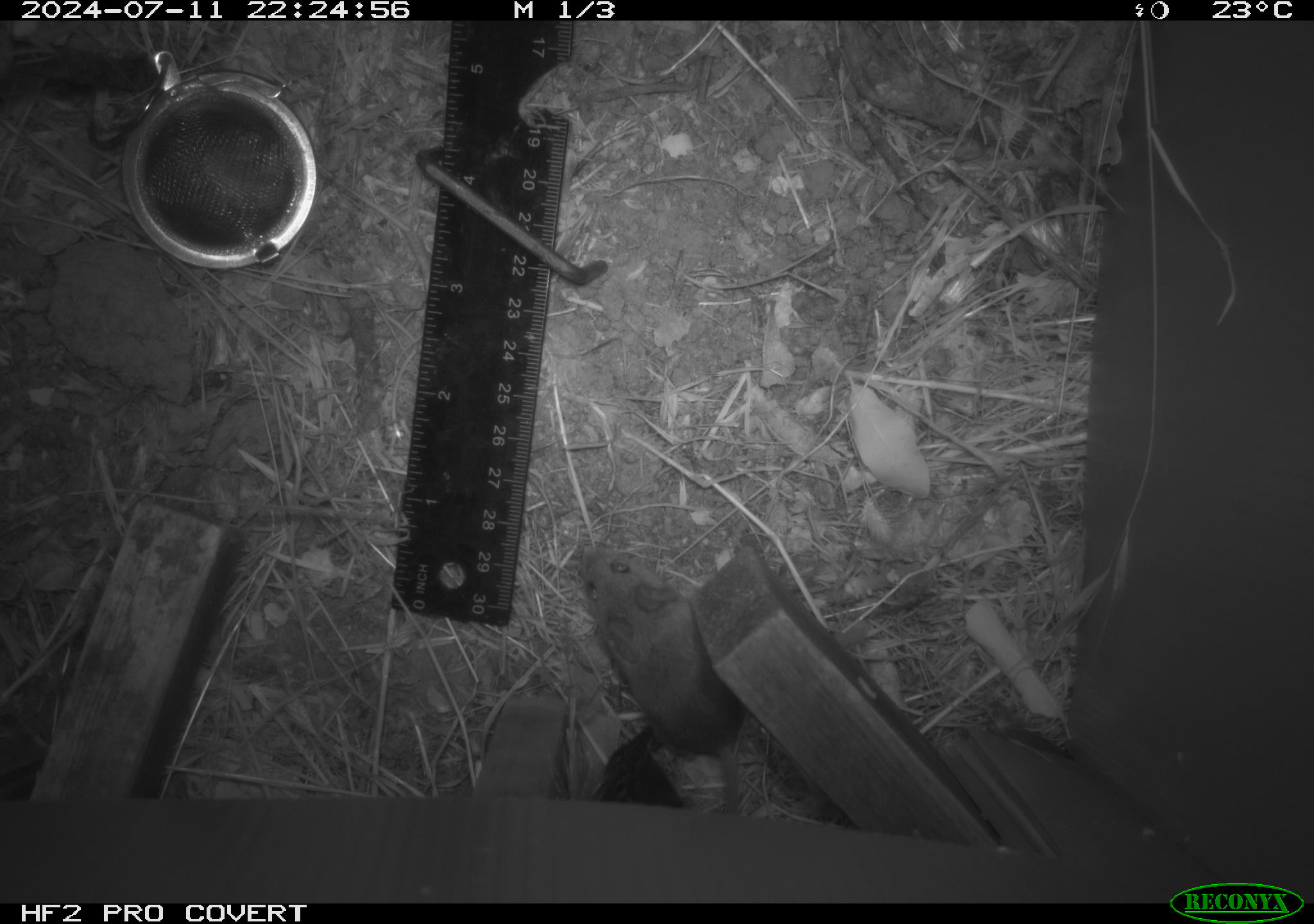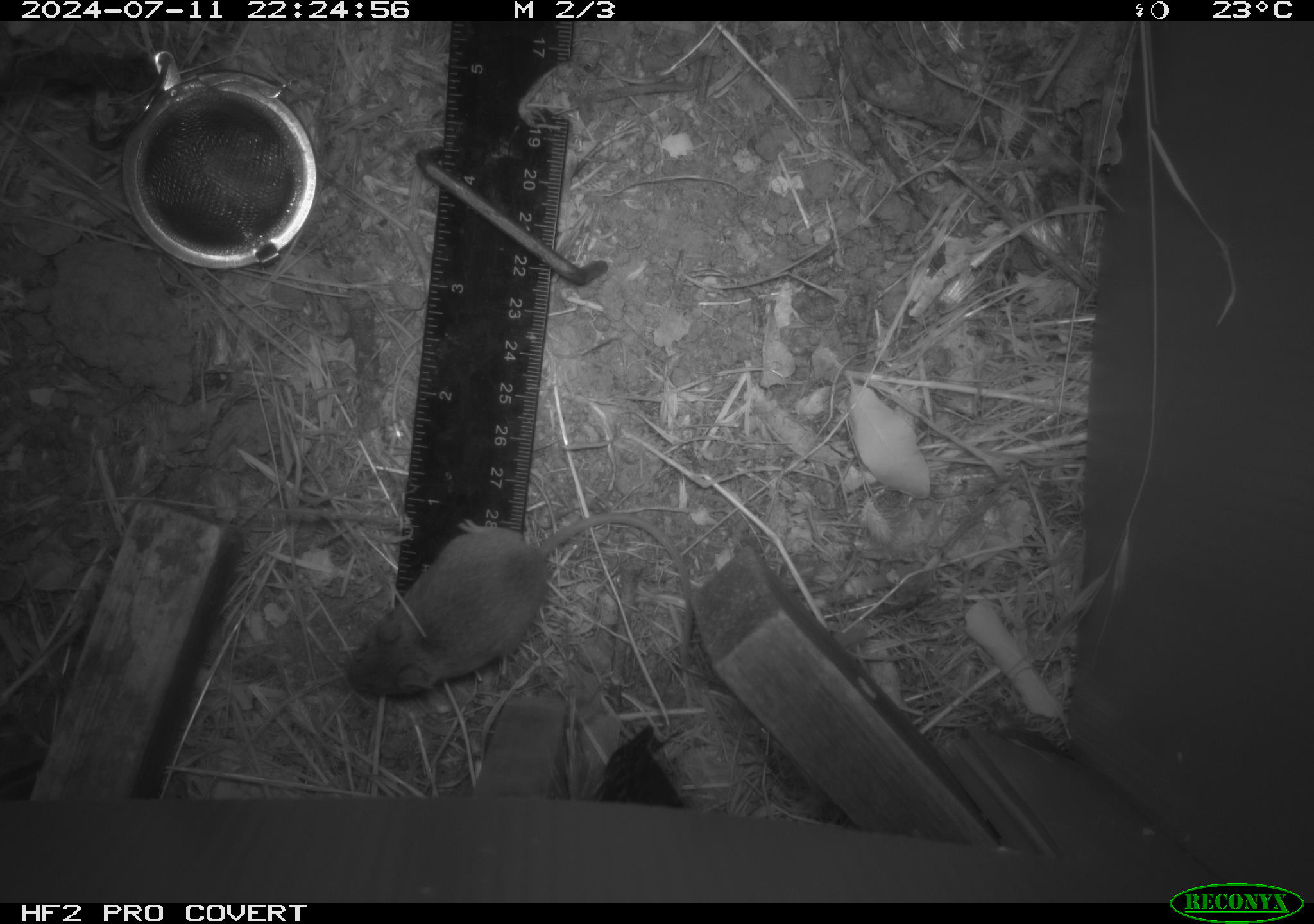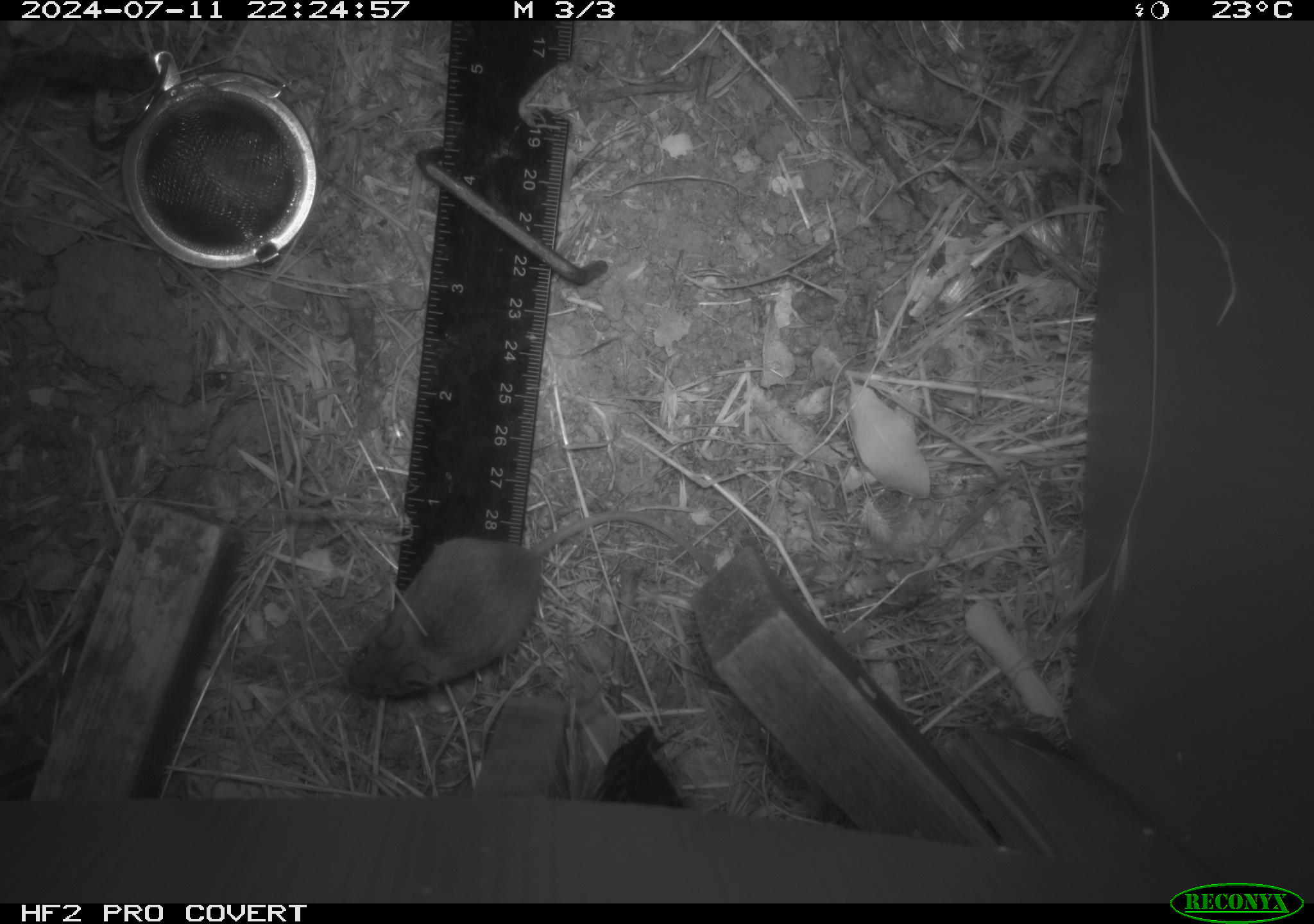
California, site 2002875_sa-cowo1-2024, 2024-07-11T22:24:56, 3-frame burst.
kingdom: Animalia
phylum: Chordata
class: Mammalia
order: Rodentia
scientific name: Rodentia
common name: mouse species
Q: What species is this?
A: Mouse species (Rodentia).